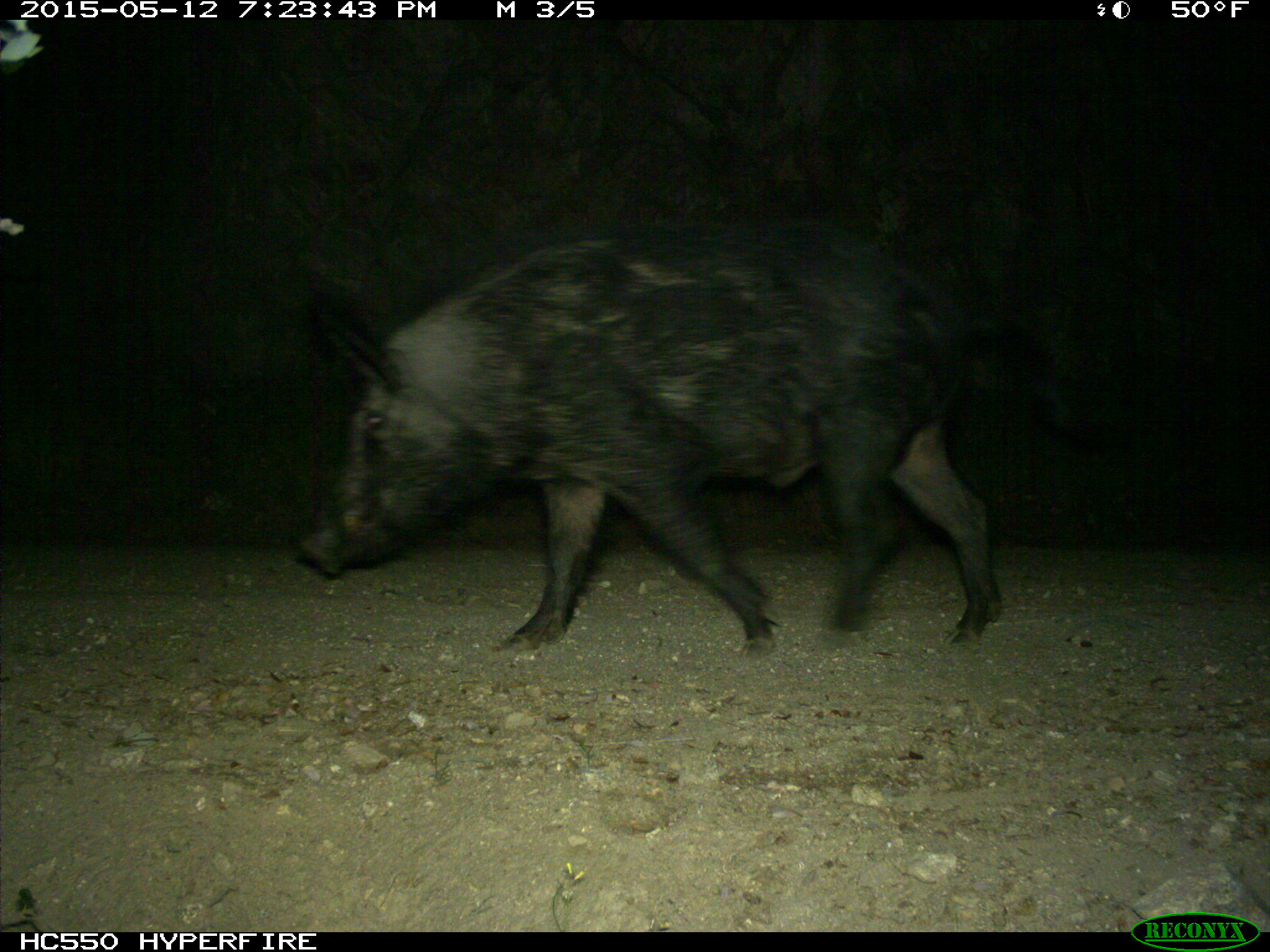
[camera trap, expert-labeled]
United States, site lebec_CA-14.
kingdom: Animalia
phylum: Chordata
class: Mammalia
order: Artiodactyla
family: Suidae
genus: Sus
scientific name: Sus scrofa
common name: wild boar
Sus scrofa (wild boar).